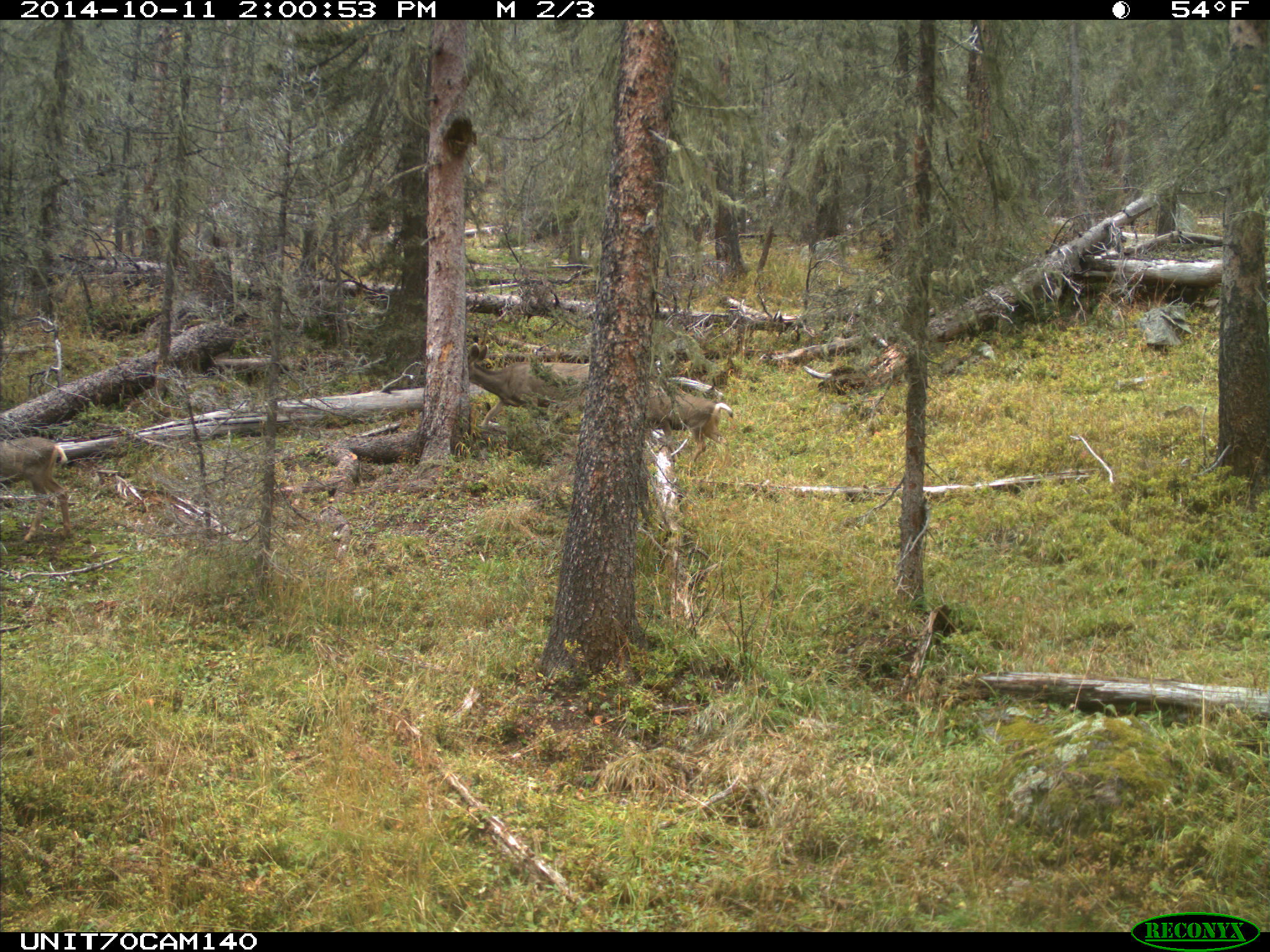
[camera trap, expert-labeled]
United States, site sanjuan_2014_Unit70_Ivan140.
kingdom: Animalia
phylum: Chordata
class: Mammalia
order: Artiodactyla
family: Cervidae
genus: Odocoileus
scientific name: Odocoileus hemionus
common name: mule deer